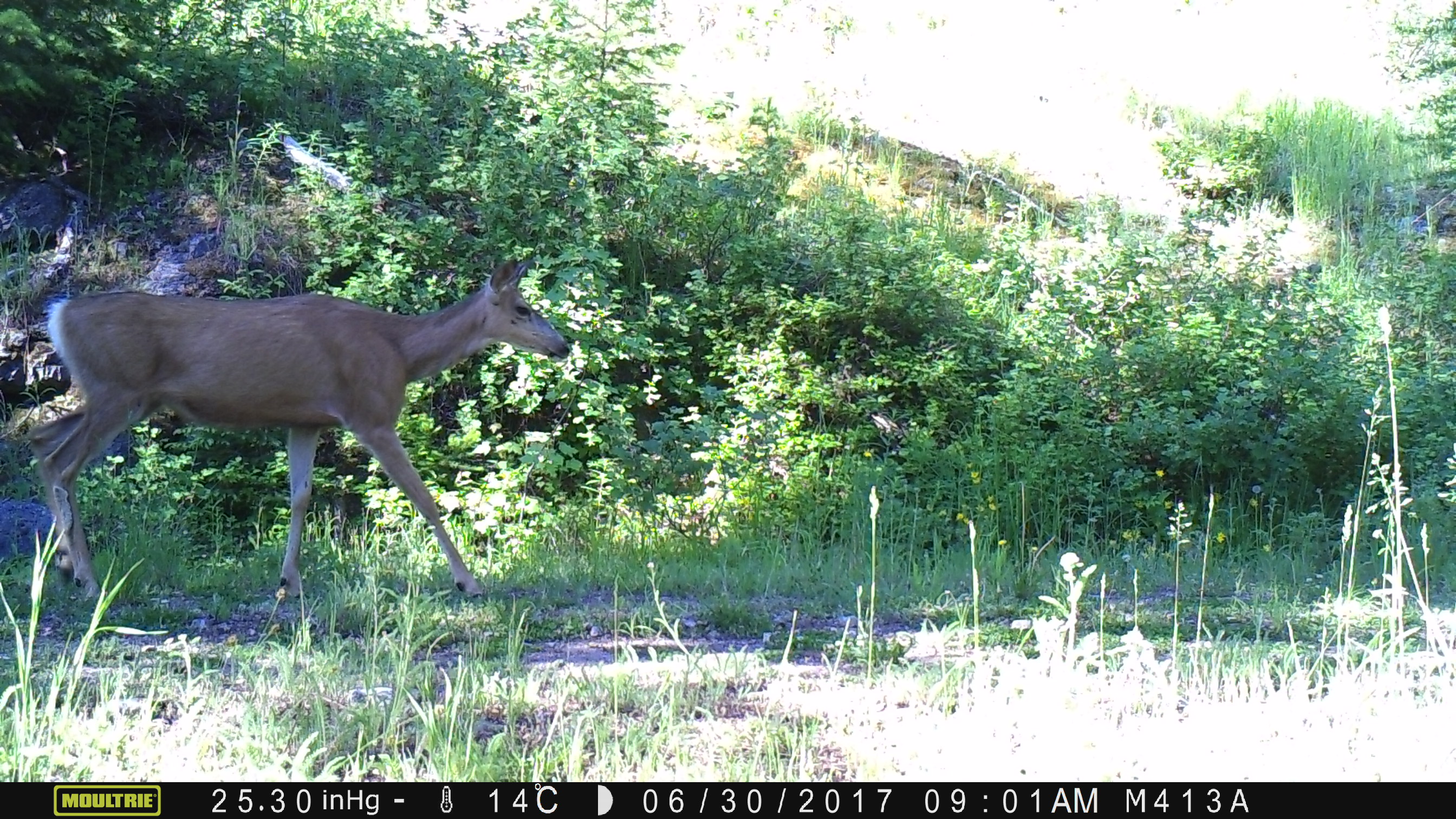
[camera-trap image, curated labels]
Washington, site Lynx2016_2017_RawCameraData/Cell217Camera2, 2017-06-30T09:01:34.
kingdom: Animalia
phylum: Chordata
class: Mammalia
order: Artiodactyla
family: Cervidae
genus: Odocoileus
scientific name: Odocoileus hemionus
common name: mule deer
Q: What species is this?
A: Odocoileus hemionus (mule deer).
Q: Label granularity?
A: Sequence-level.